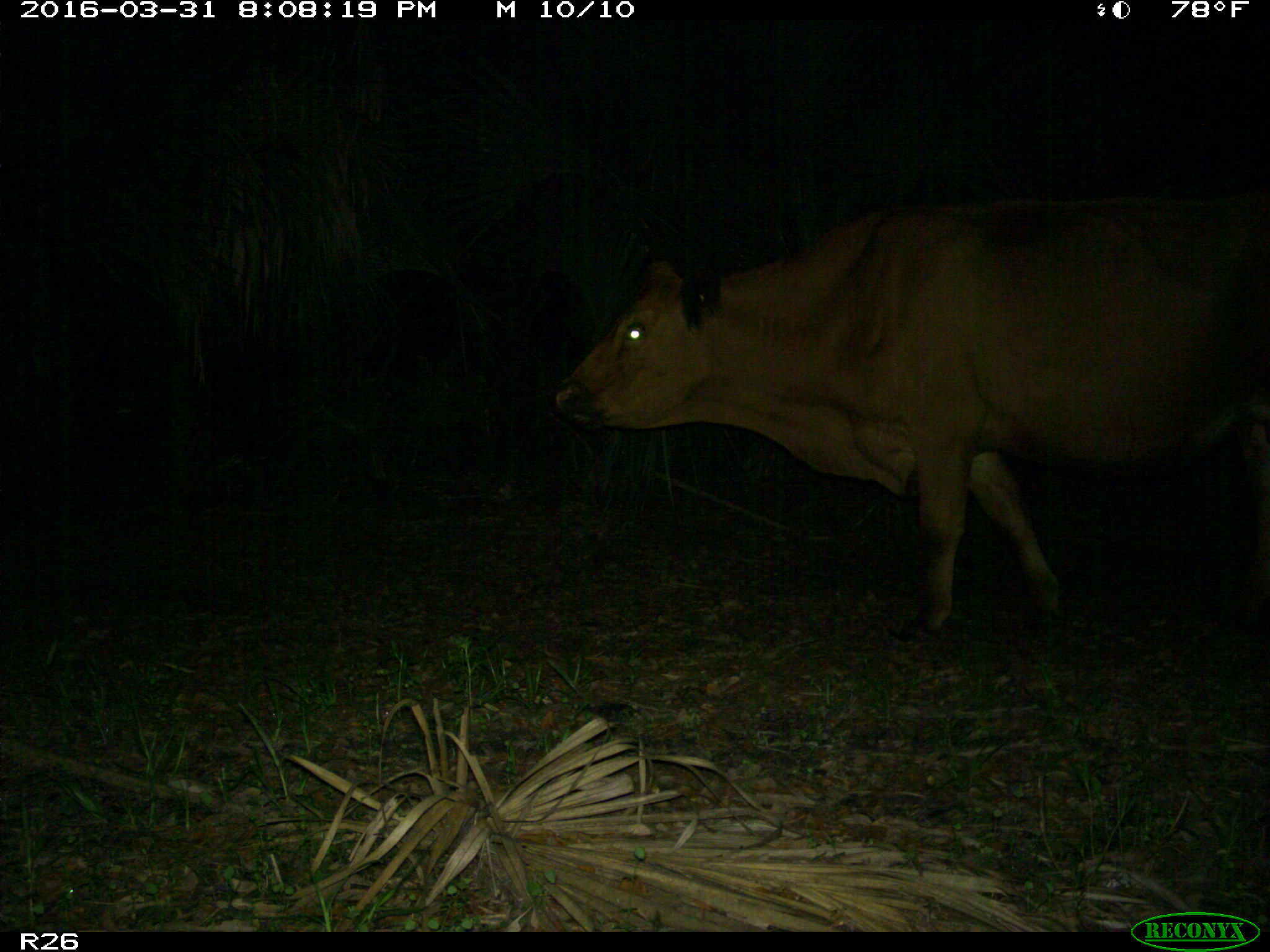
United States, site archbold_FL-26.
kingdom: Animalia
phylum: Chordata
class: Mammalia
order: Artiodactyla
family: Bovidae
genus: Bos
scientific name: Bos taurus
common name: domestic cow